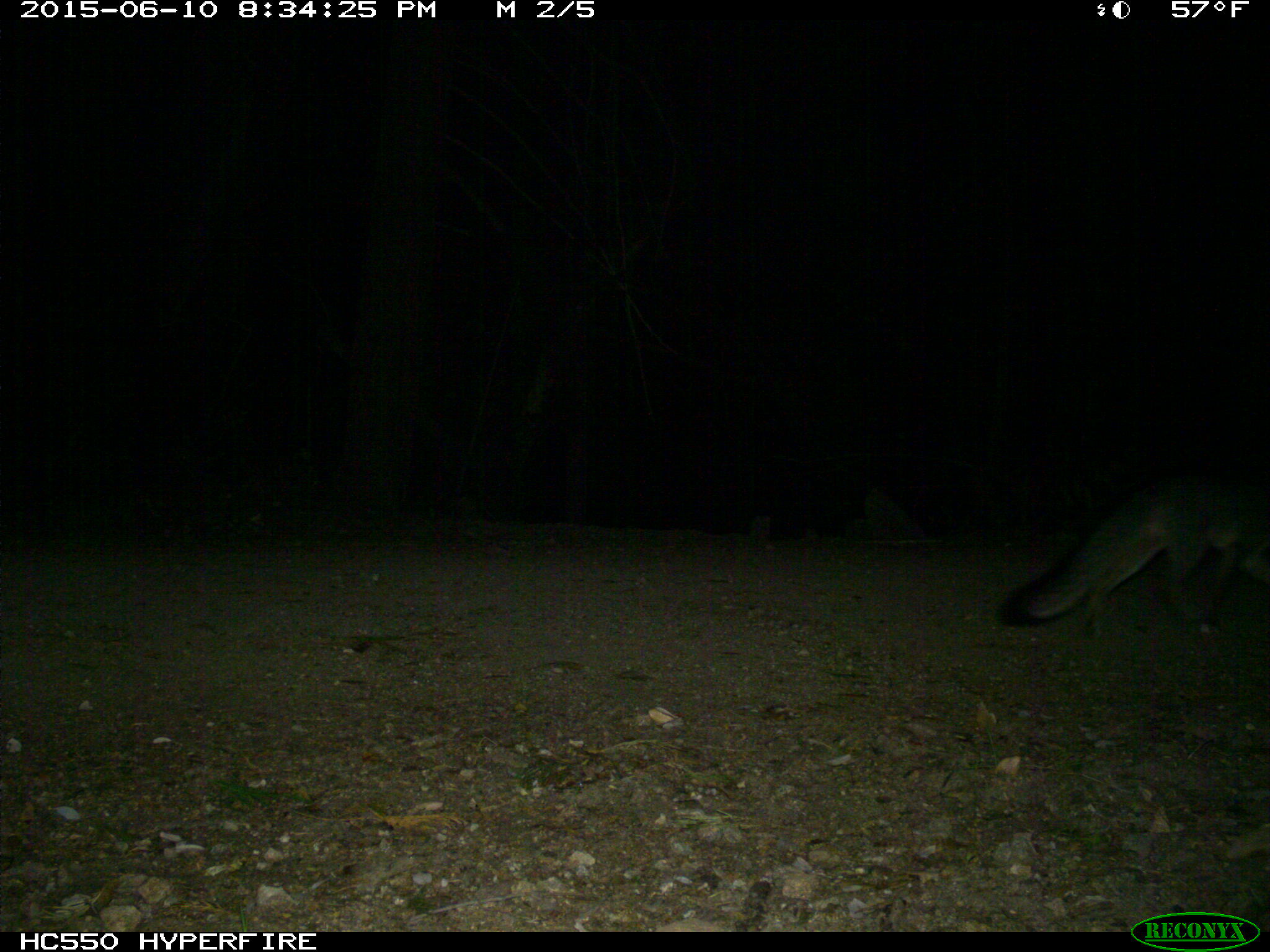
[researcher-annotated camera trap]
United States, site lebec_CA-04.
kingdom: Animalia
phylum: Chordata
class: Mammalia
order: Carnivora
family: Canidae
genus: Urocyon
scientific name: Urocyon cinereoargenteus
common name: gray fox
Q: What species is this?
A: Urocyon cinereoargenteus (gray fox).